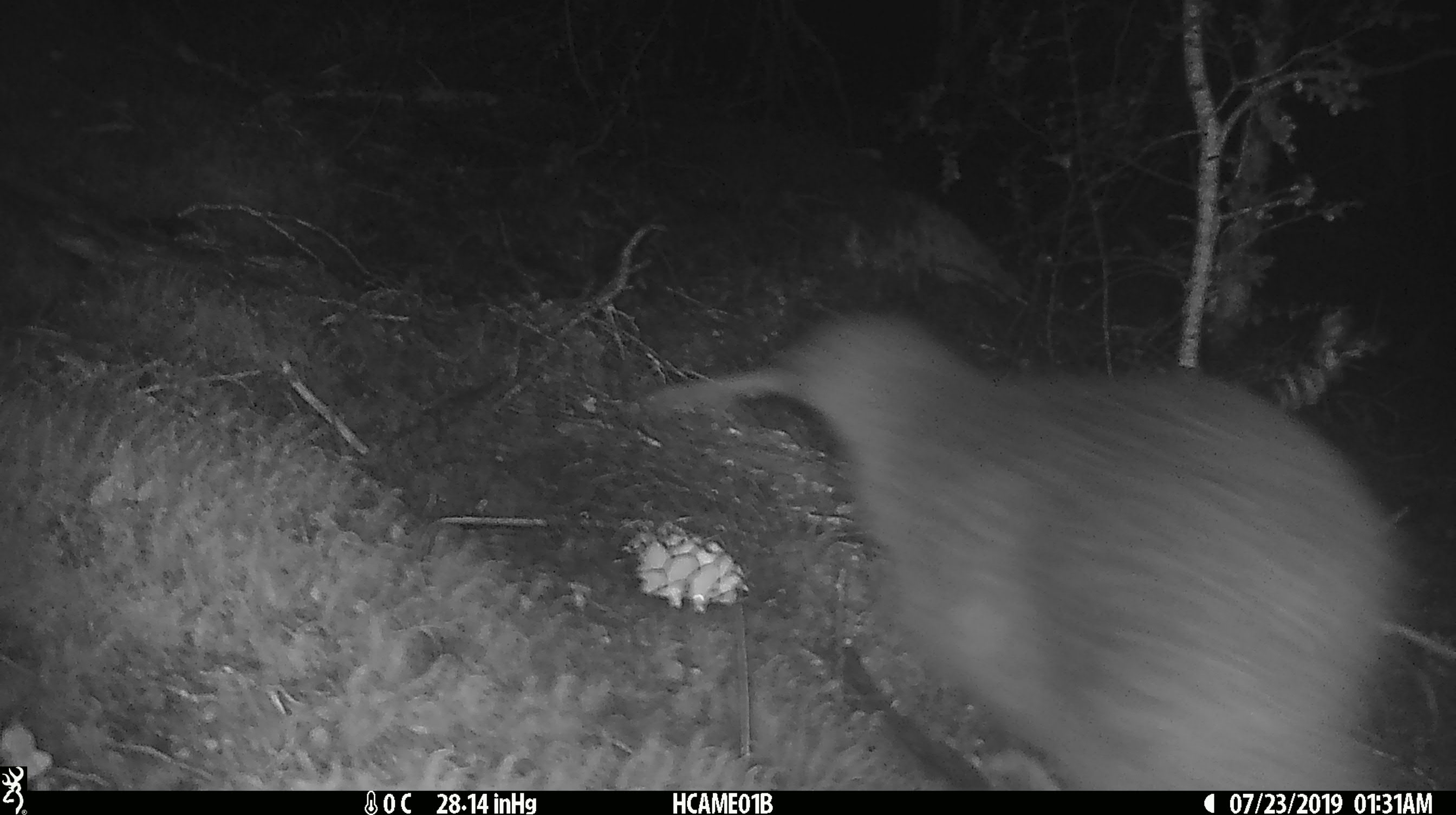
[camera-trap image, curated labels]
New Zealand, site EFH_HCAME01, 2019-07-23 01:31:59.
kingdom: Animalia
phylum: Chordata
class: Aves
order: Apterygiformes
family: Apterygidae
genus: Apteryx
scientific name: Apteryx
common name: kiwi